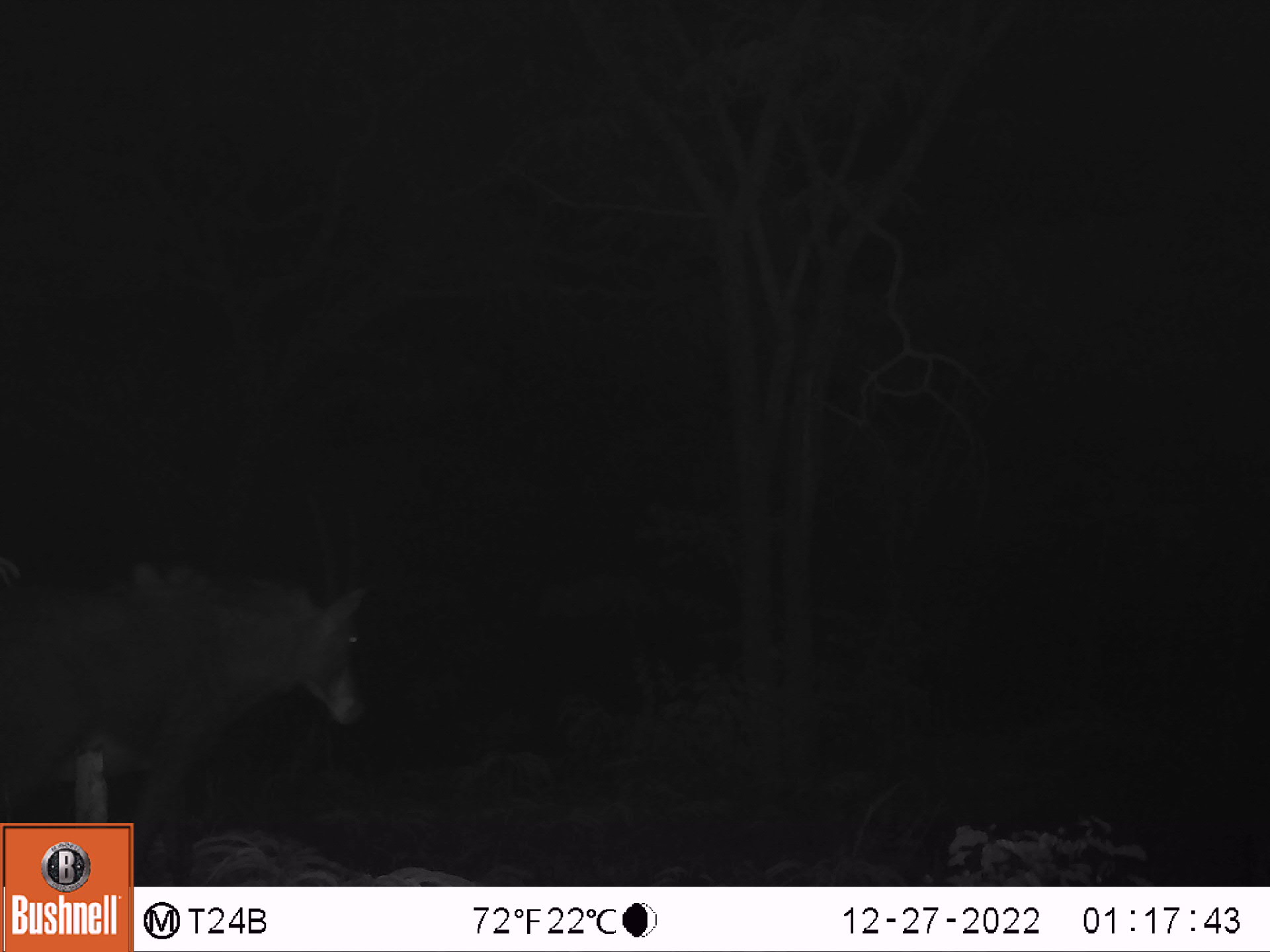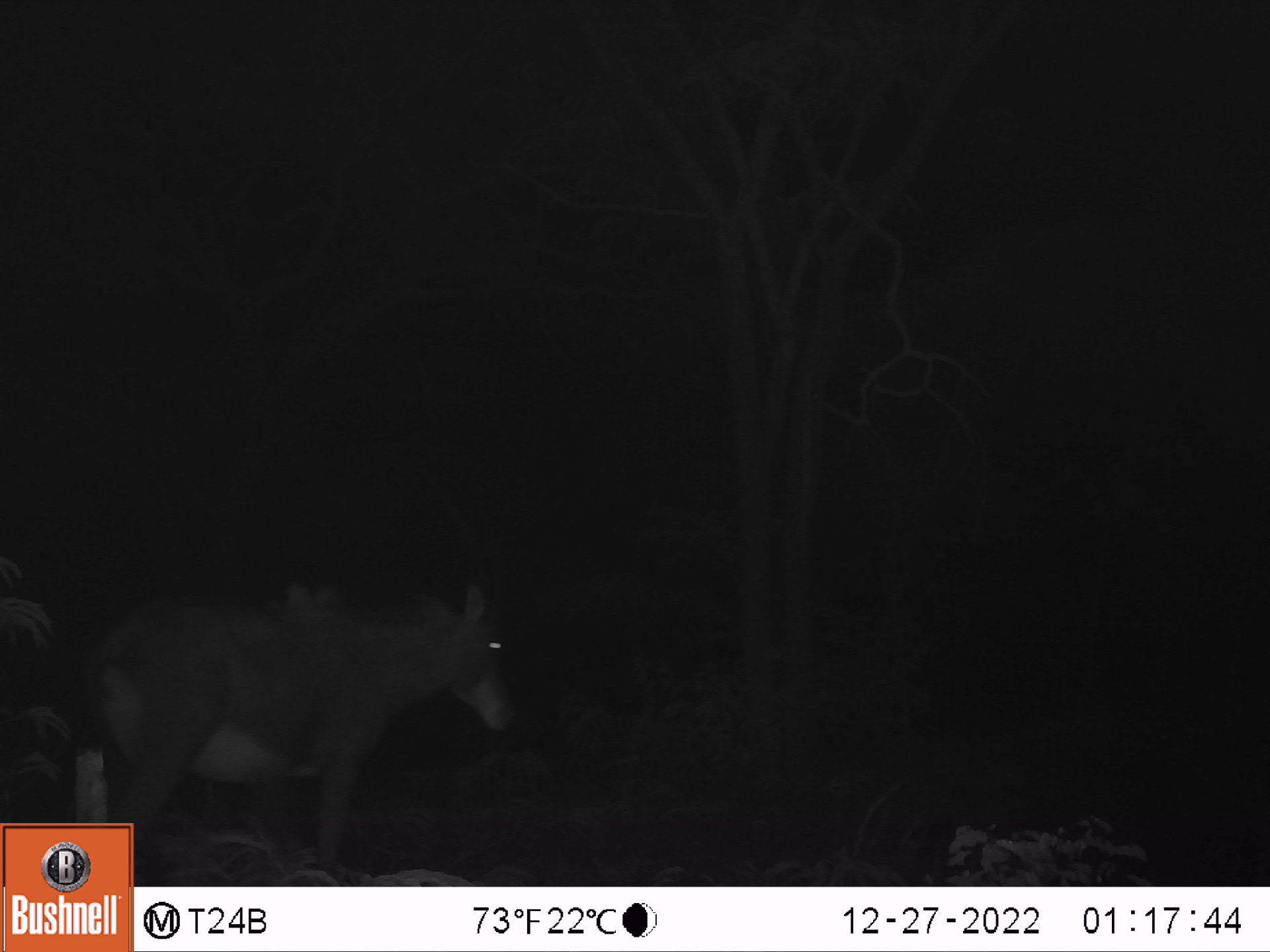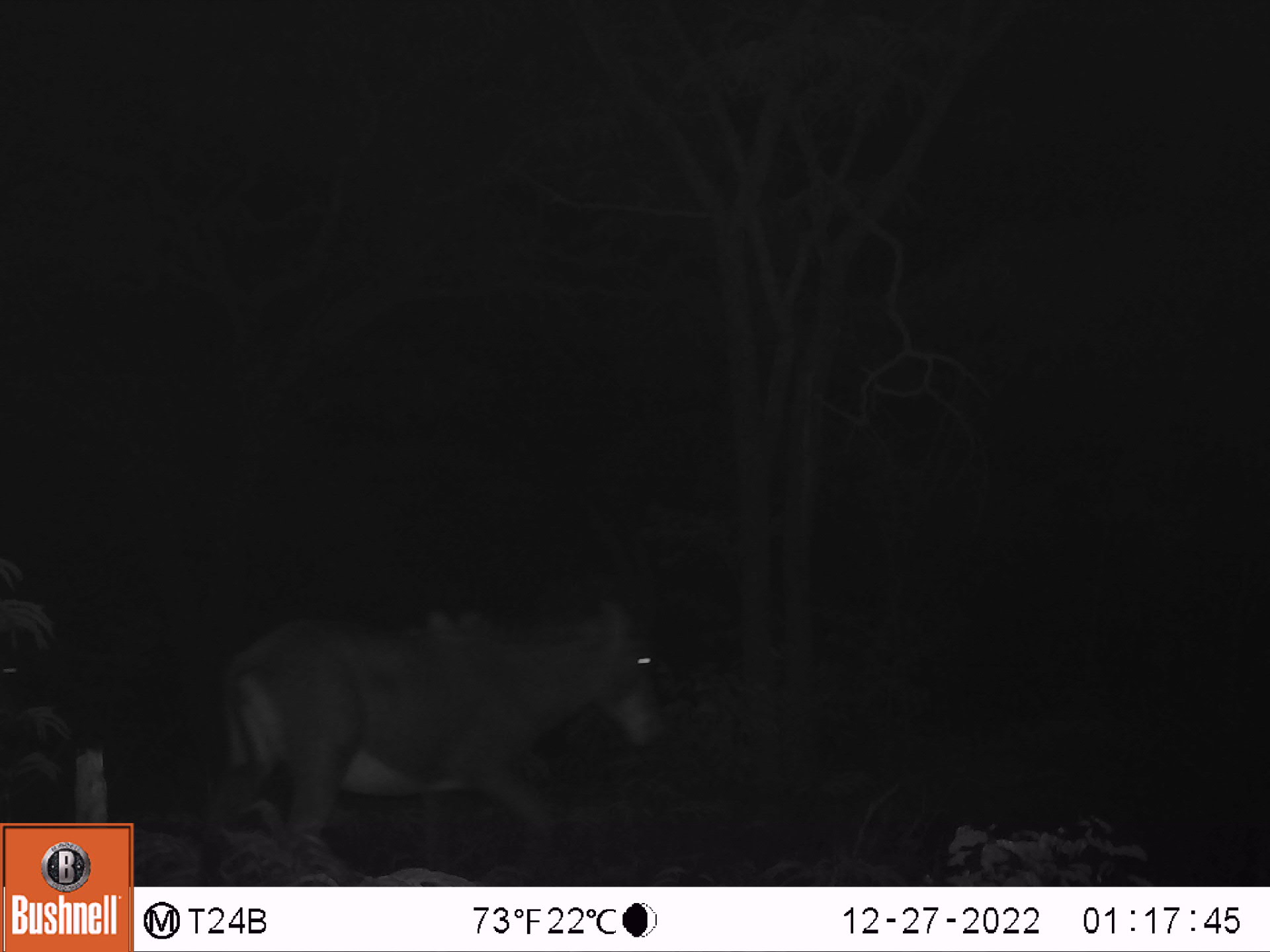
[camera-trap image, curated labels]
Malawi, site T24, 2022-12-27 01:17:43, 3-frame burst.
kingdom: Animalia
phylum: Chordata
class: Mammalia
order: Artiodactyla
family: Bovidae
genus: Hippotragus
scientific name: Hippotragus niger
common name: sable antelope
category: sable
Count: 1.